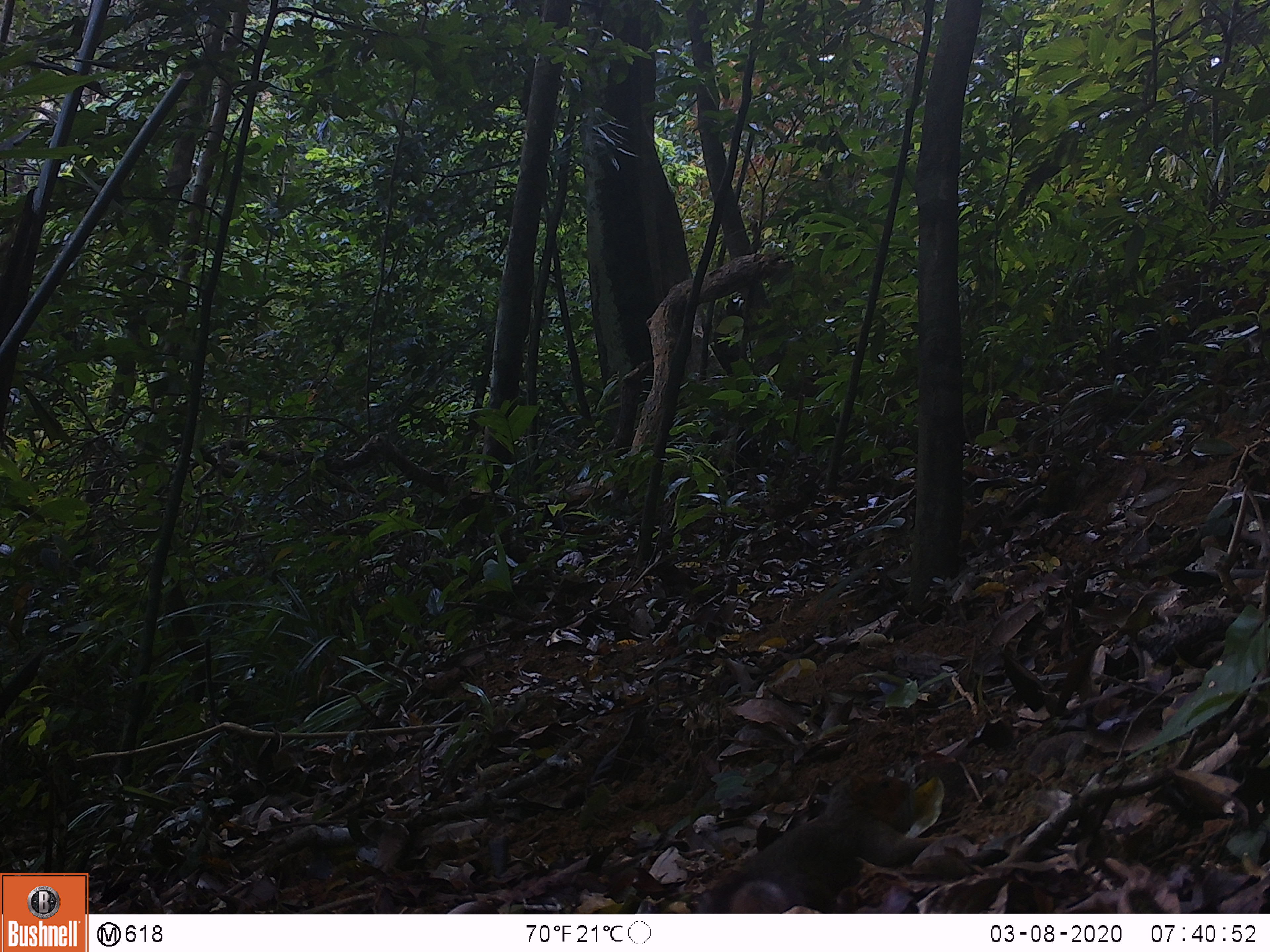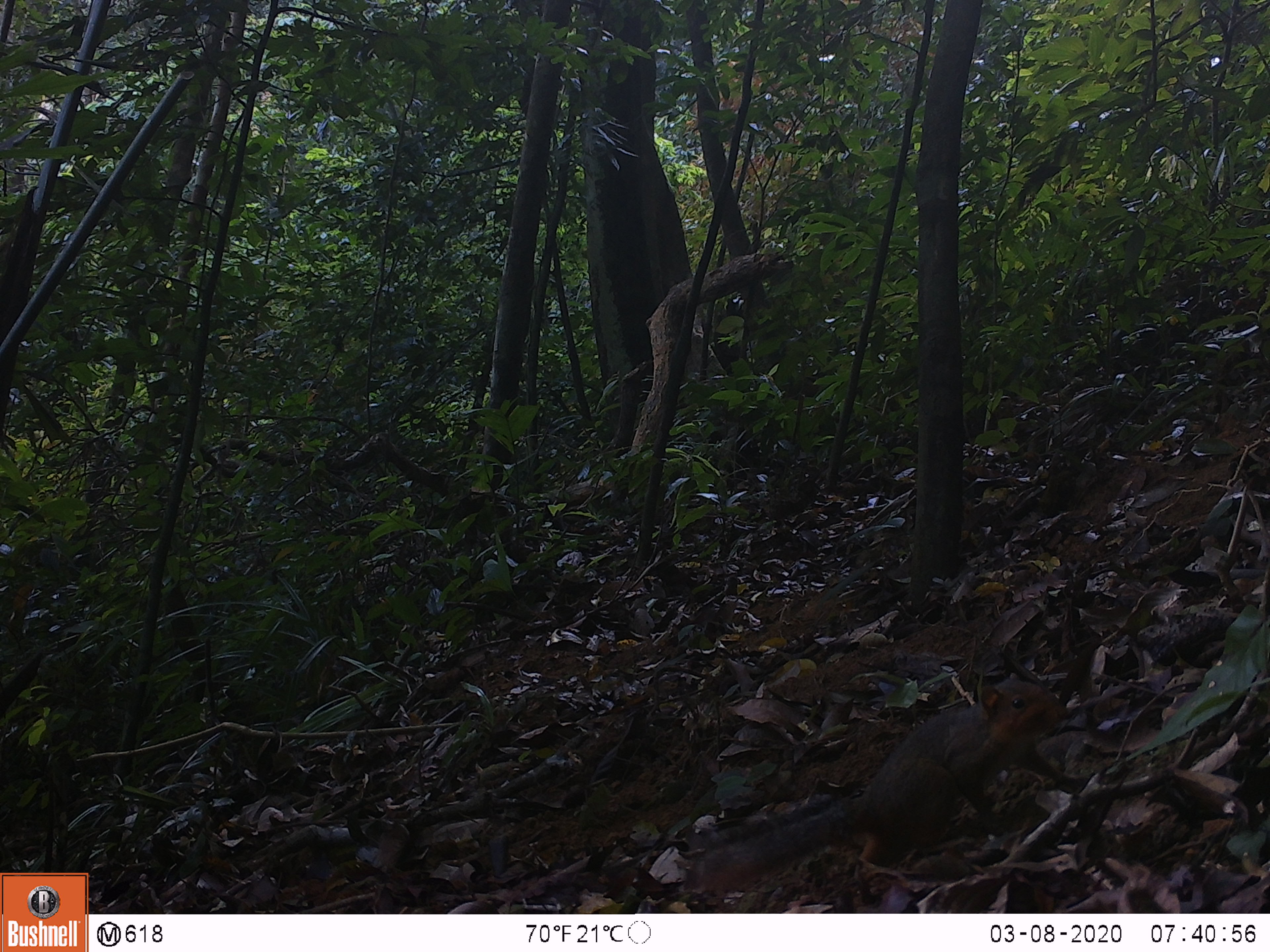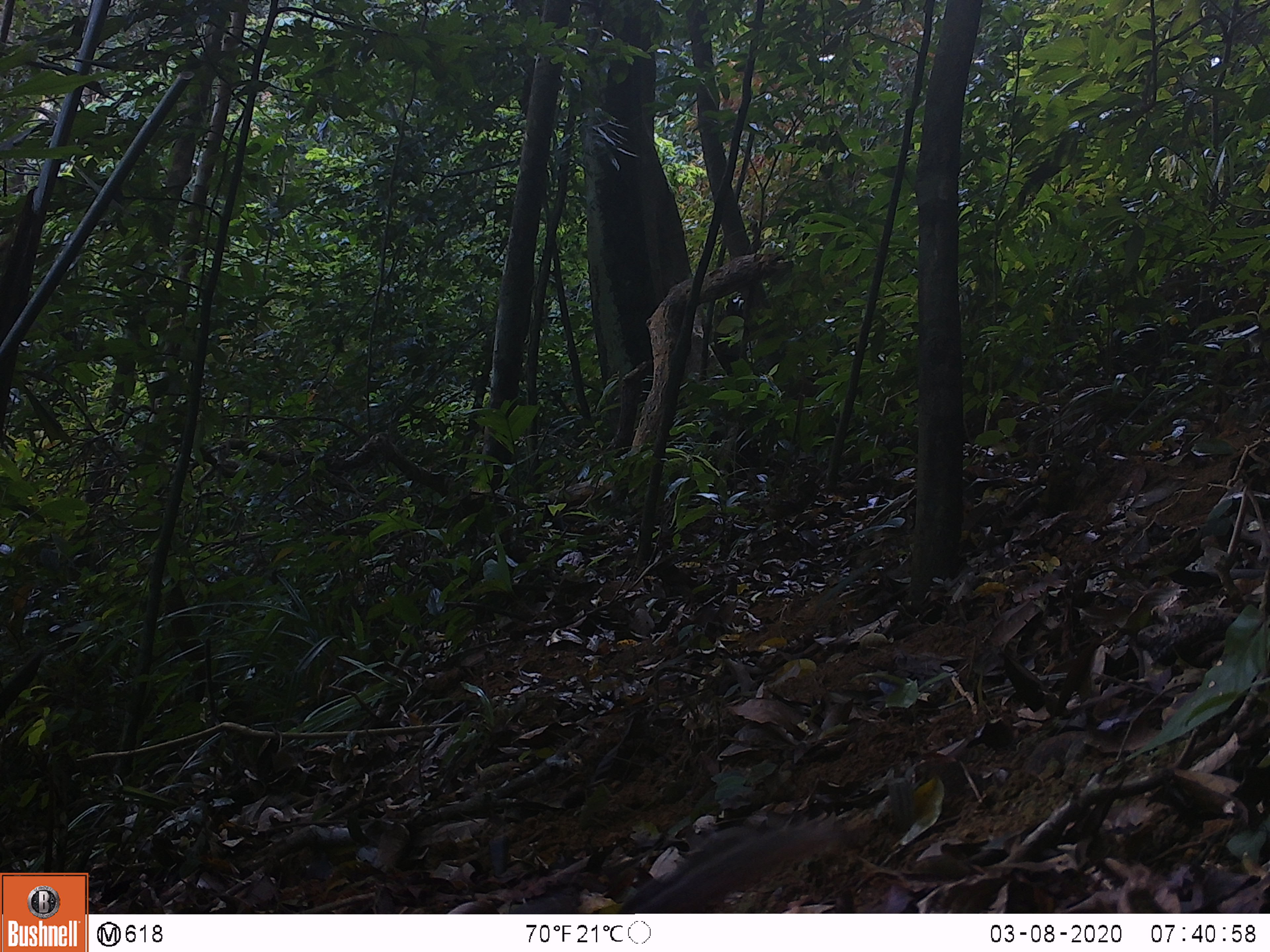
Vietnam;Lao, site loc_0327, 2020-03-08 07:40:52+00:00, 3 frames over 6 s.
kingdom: Animalia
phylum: Chordata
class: Mammalia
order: Rodentia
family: Sciuridae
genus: Dremomys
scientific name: Dremomys rufigenis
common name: red-cheeked squirrel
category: red cheeked squirrel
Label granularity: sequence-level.